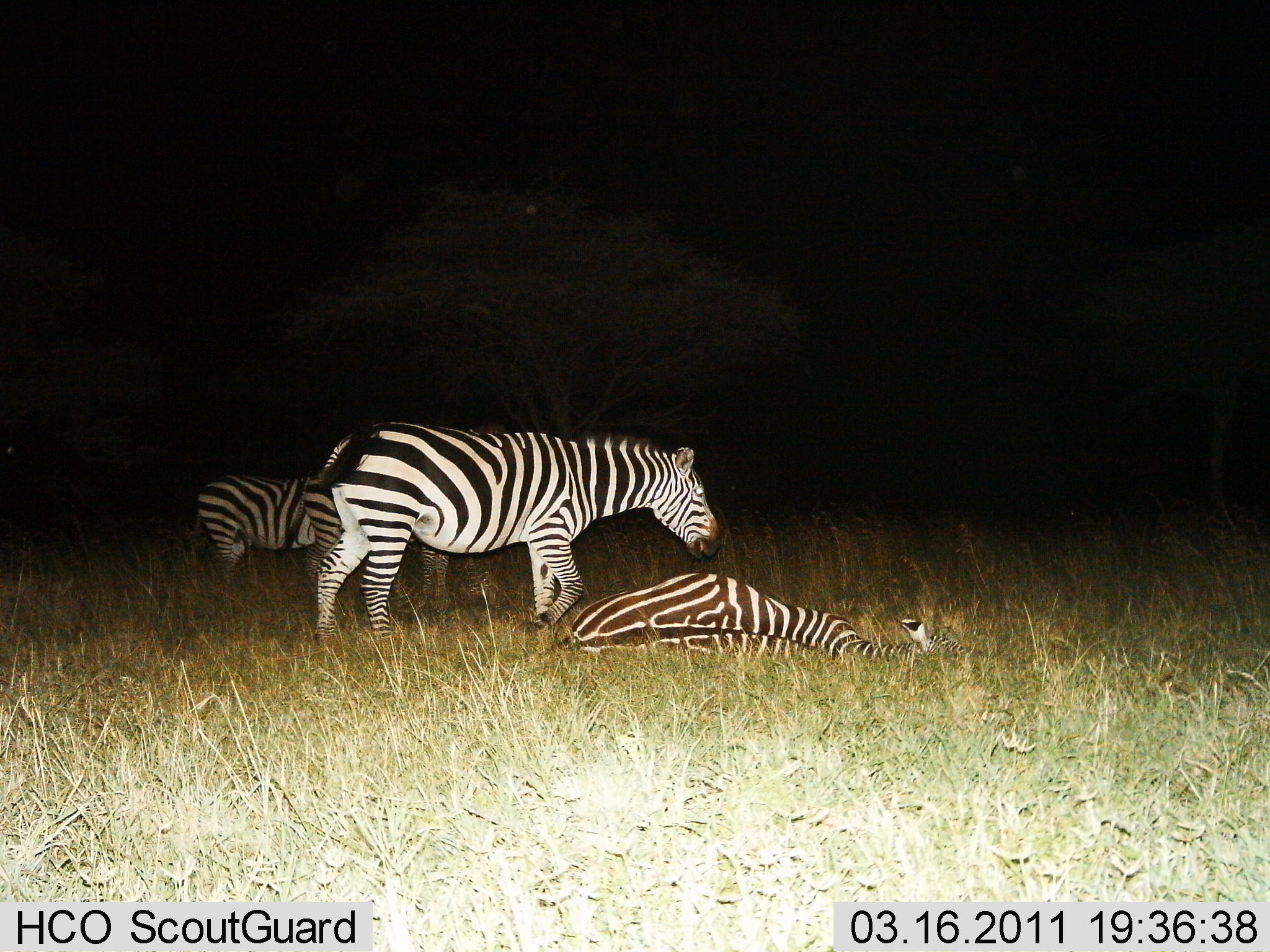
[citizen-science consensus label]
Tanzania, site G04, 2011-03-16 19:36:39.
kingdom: Animalia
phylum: Chordata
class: Mammalia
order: Perissodactyla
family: Equidae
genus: Equus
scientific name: Equus quagga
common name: plains zebra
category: zebra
Zebra (plains zebra) (Equus quagga), count 3. Behavior (volunteer vote fractions): standing 80%, resting 90%, moving 20%, interacting 10%. Young present (vote fraction): 0%. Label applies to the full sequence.